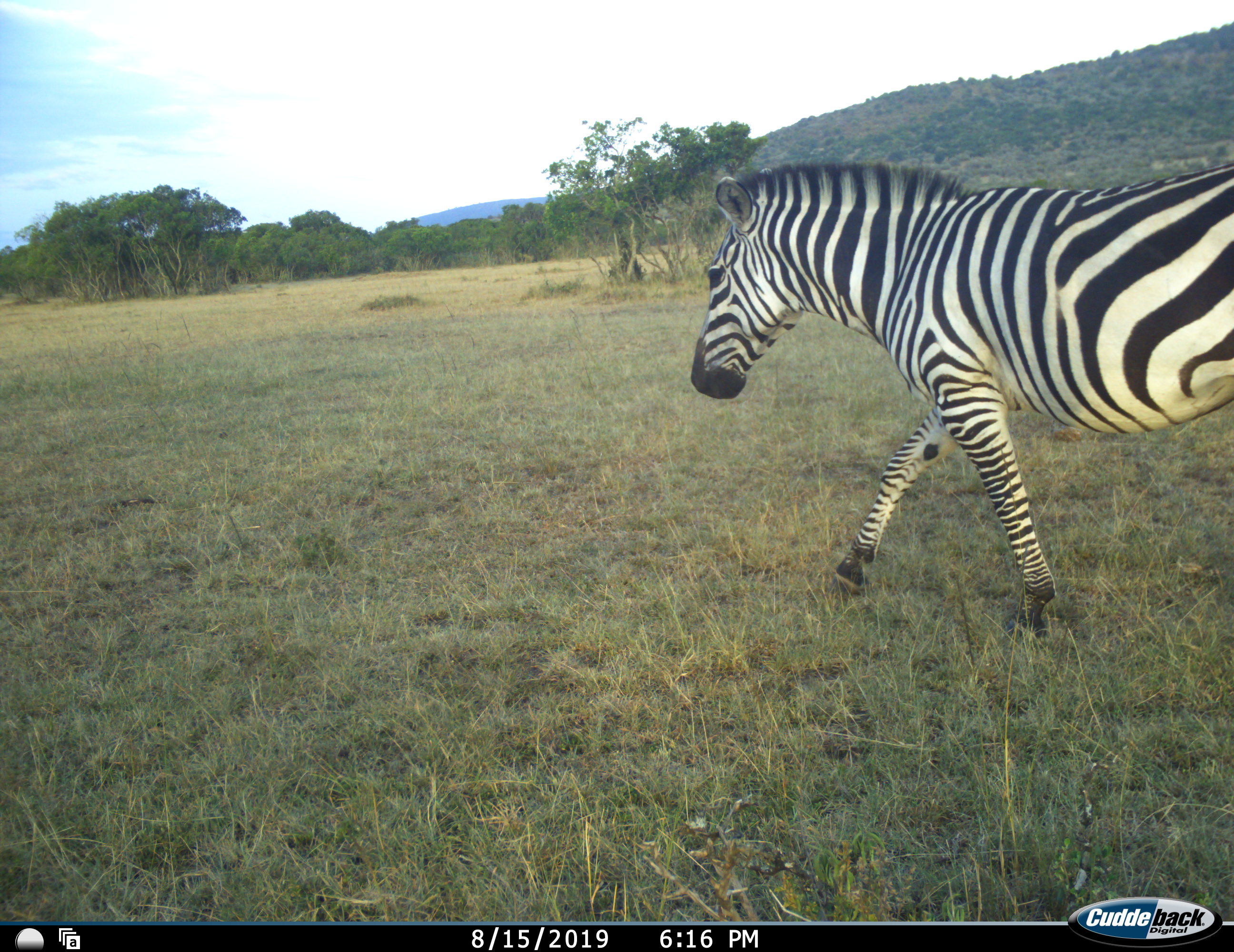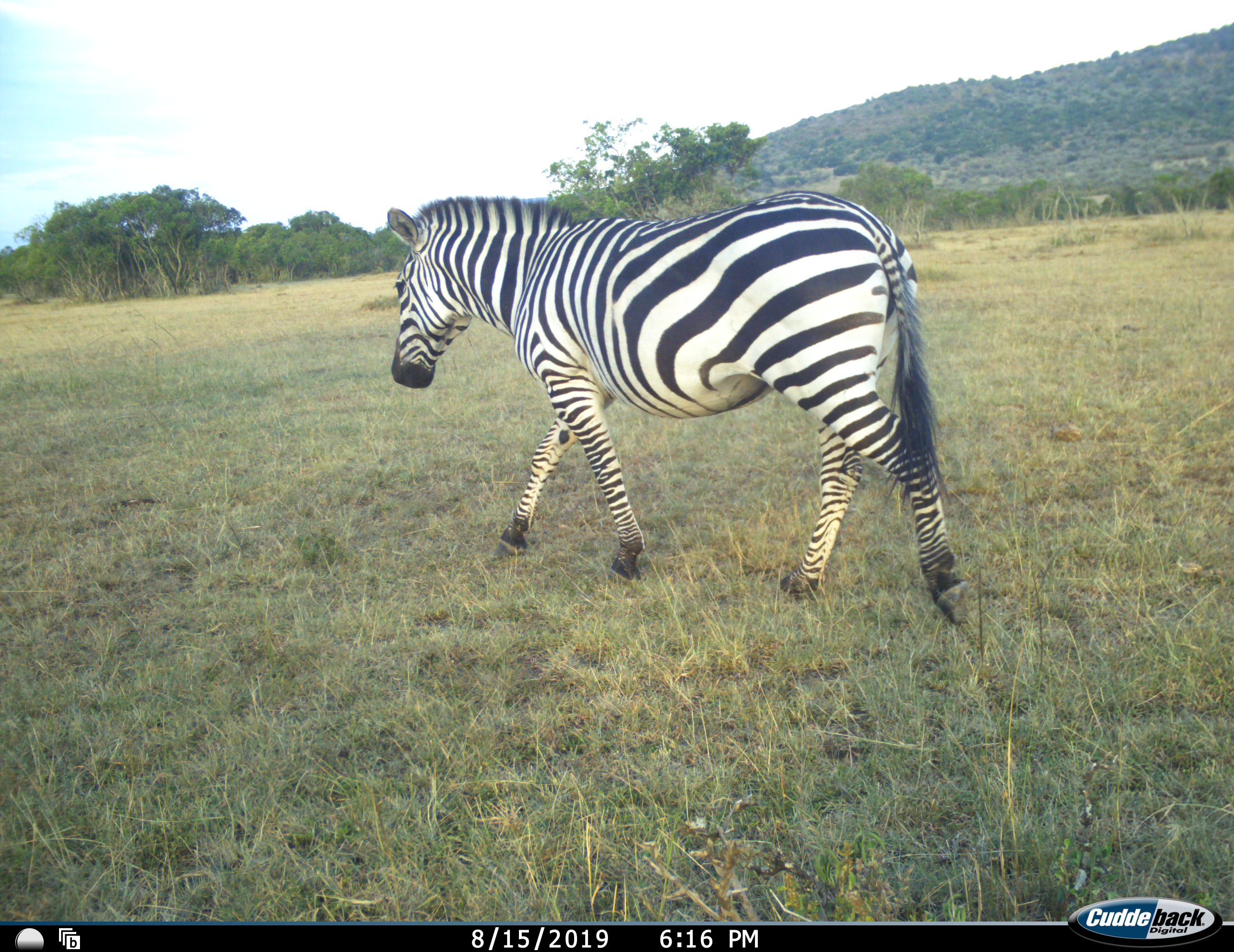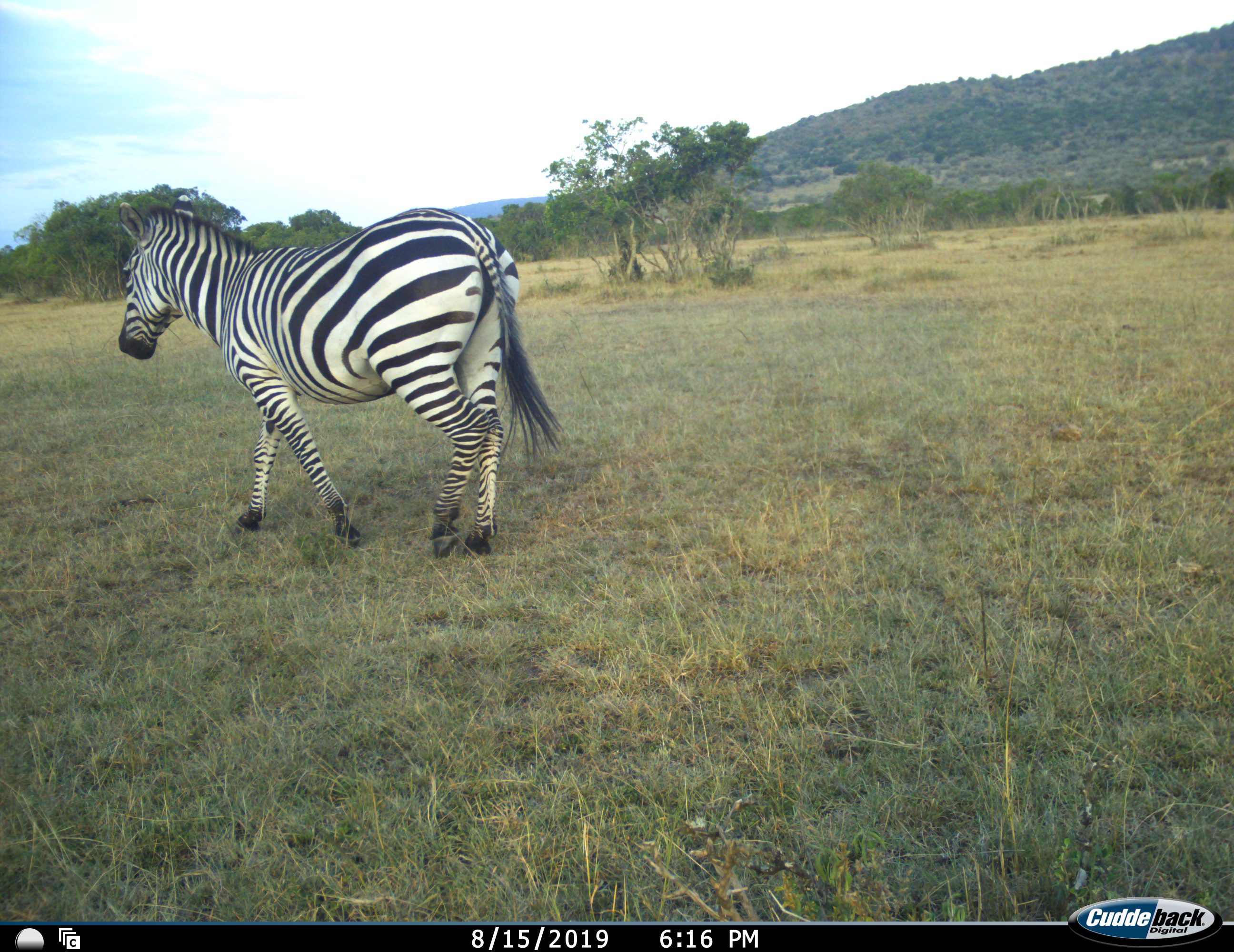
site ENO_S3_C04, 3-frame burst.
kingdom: Animalia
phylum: Chordata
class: Mammalia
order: Perissodactyla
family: Equidae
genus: Equus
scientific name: Equus quagga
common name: plains zebra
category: zebraplains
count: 1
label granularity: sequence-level